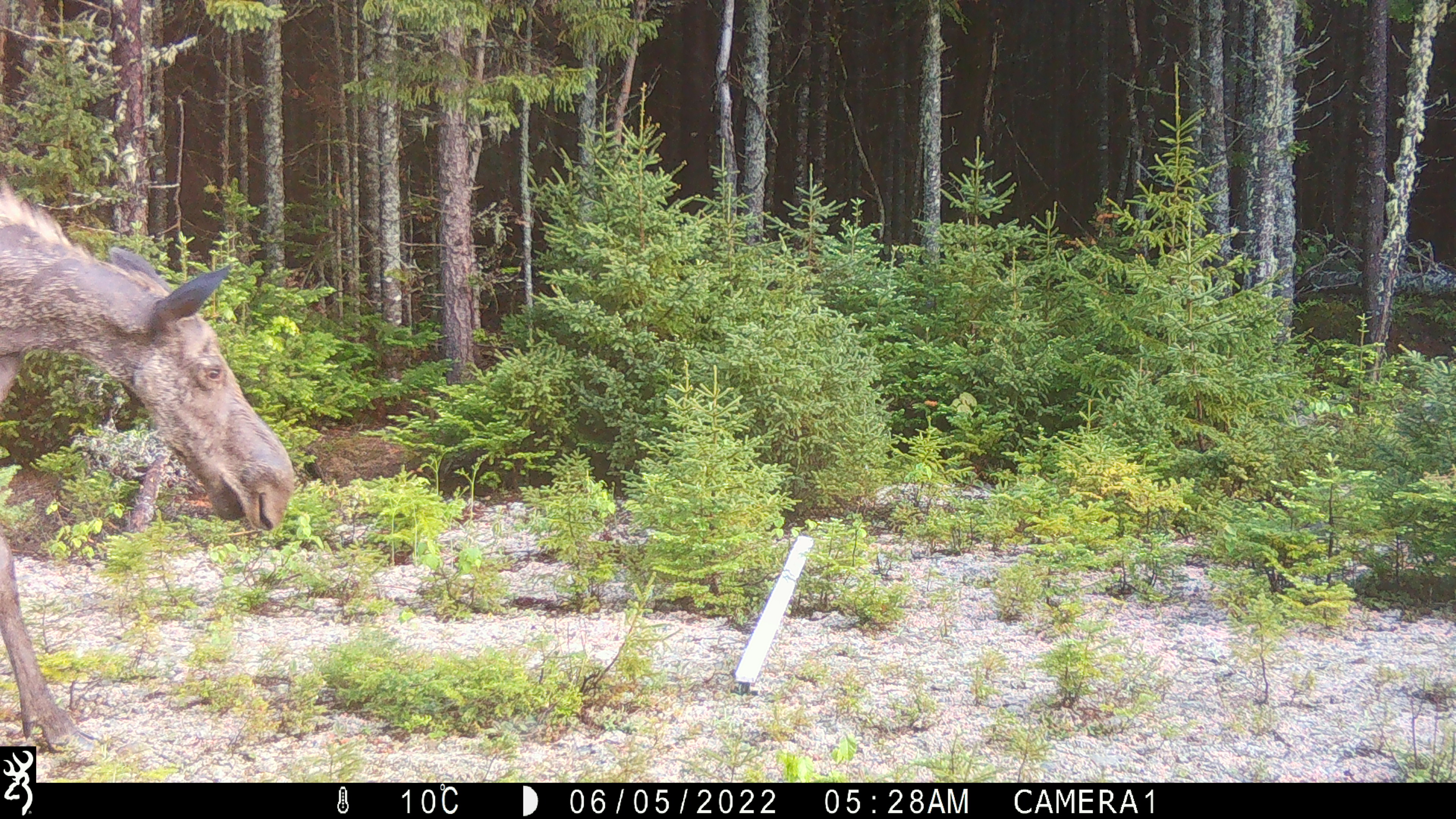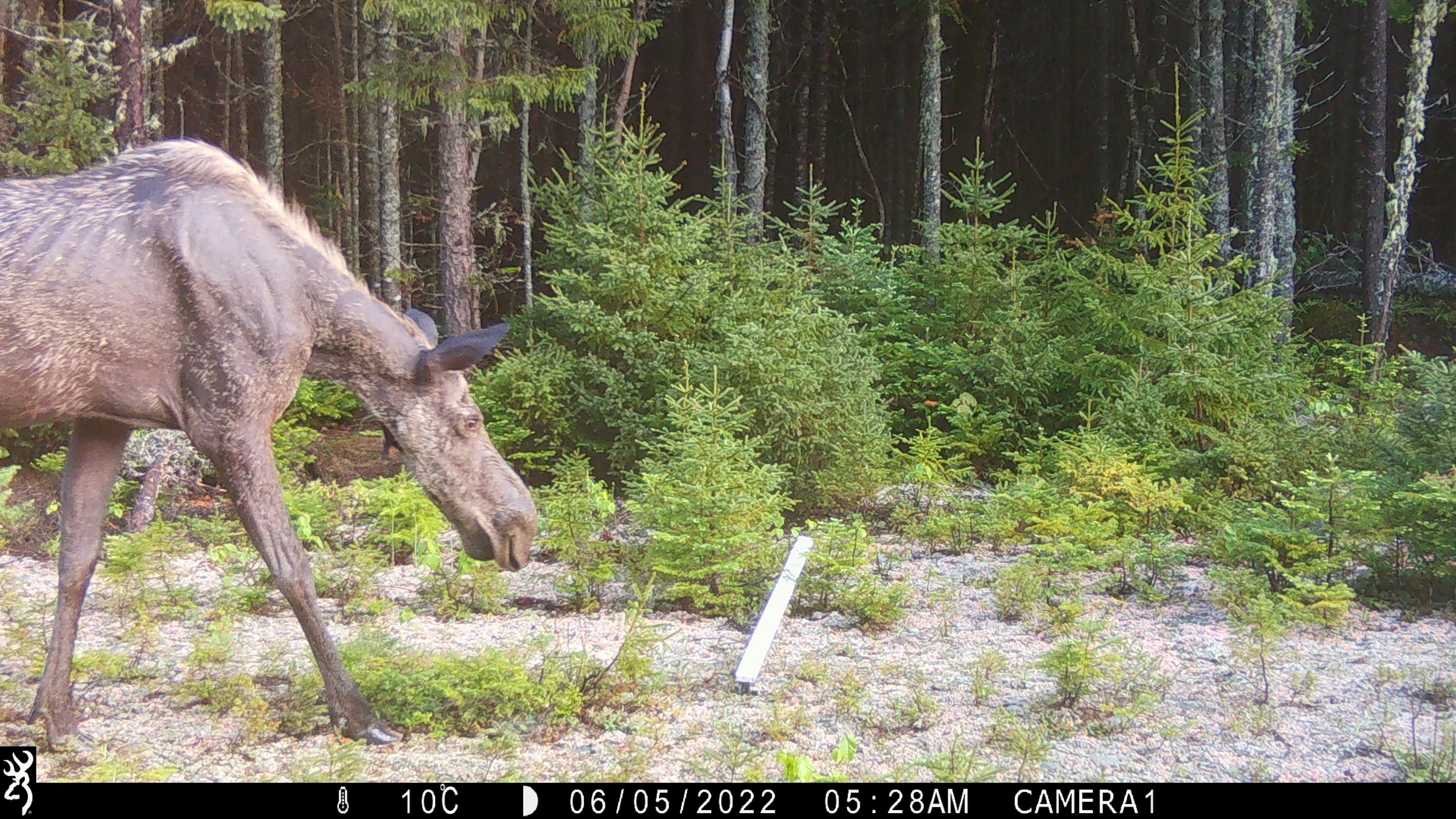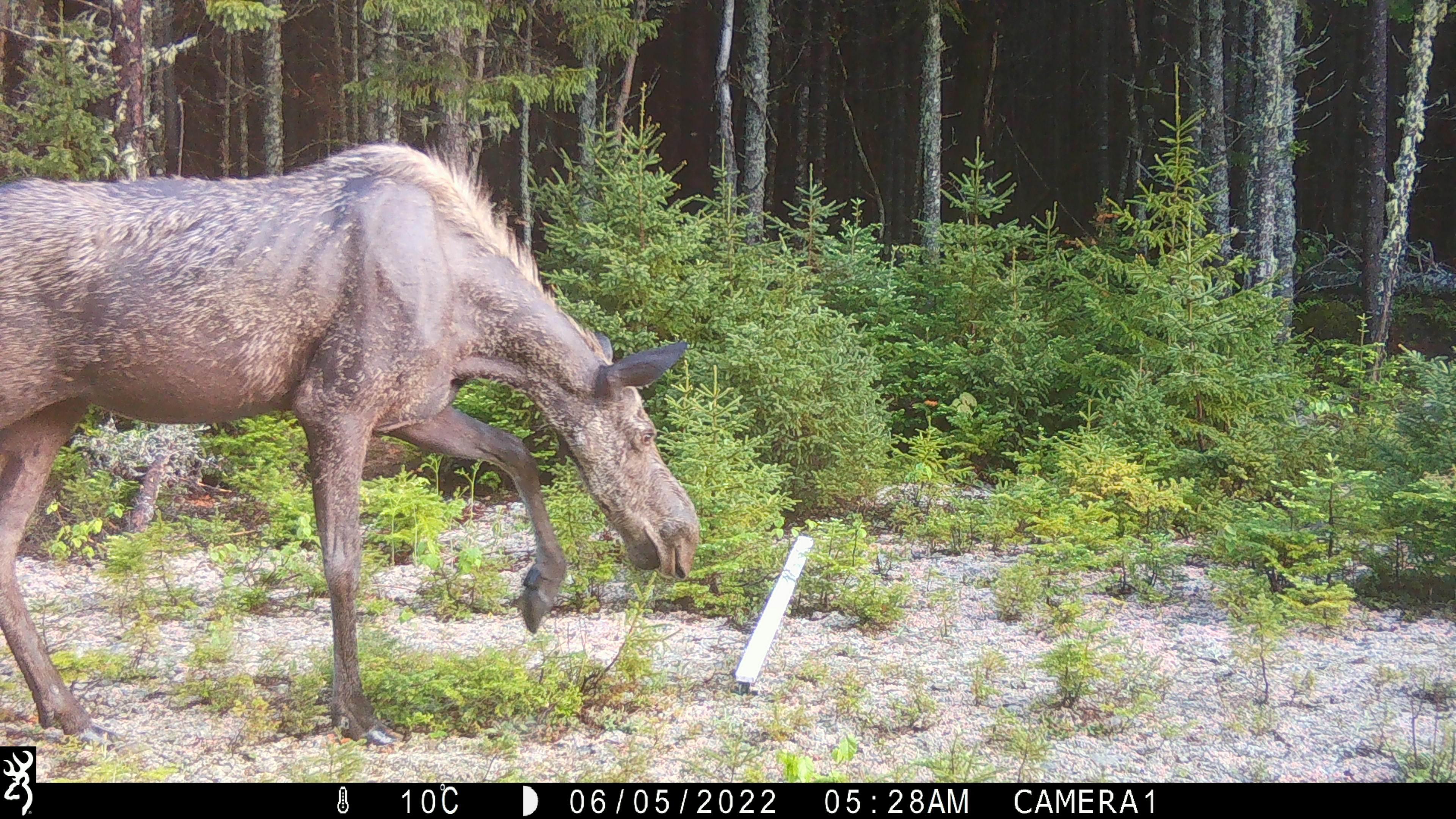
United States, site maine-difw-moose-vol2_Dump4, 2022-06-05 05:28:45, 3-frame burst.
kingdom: Animalia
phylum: Chordata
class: Mammalia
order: Artiodactyla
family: Cervidae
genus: Alces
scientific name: Alces alces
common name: moose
Moose (Alces alces).